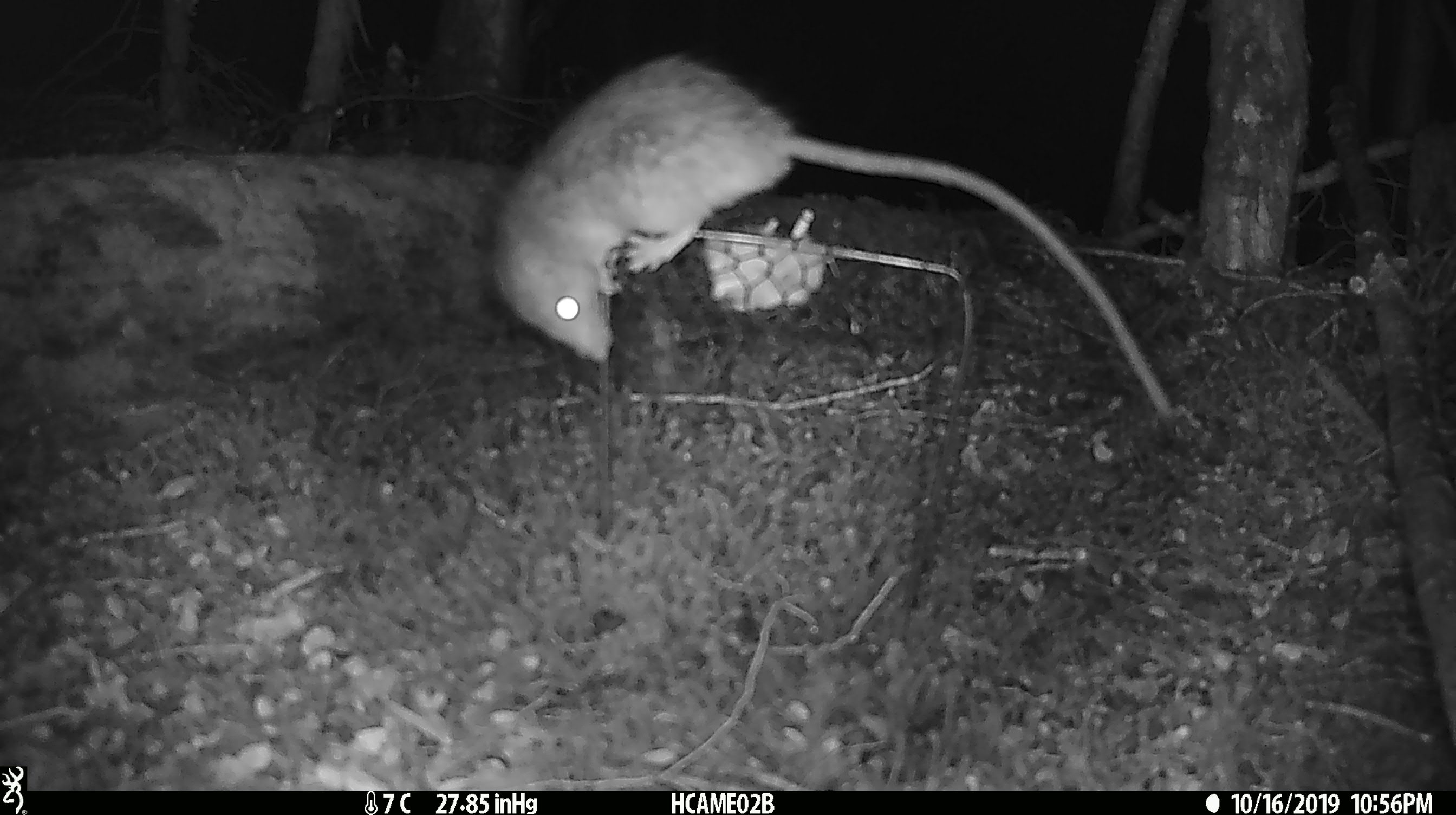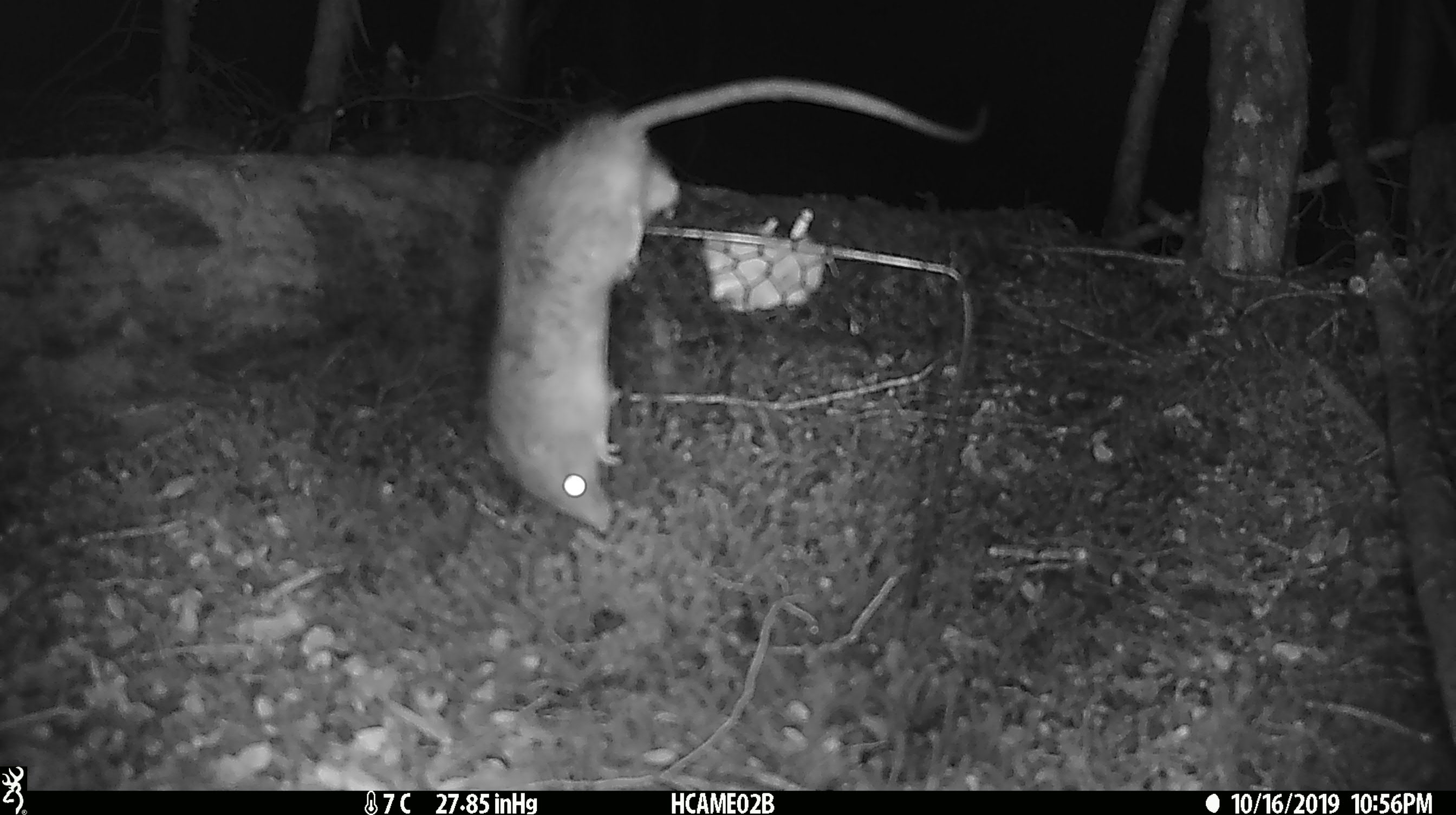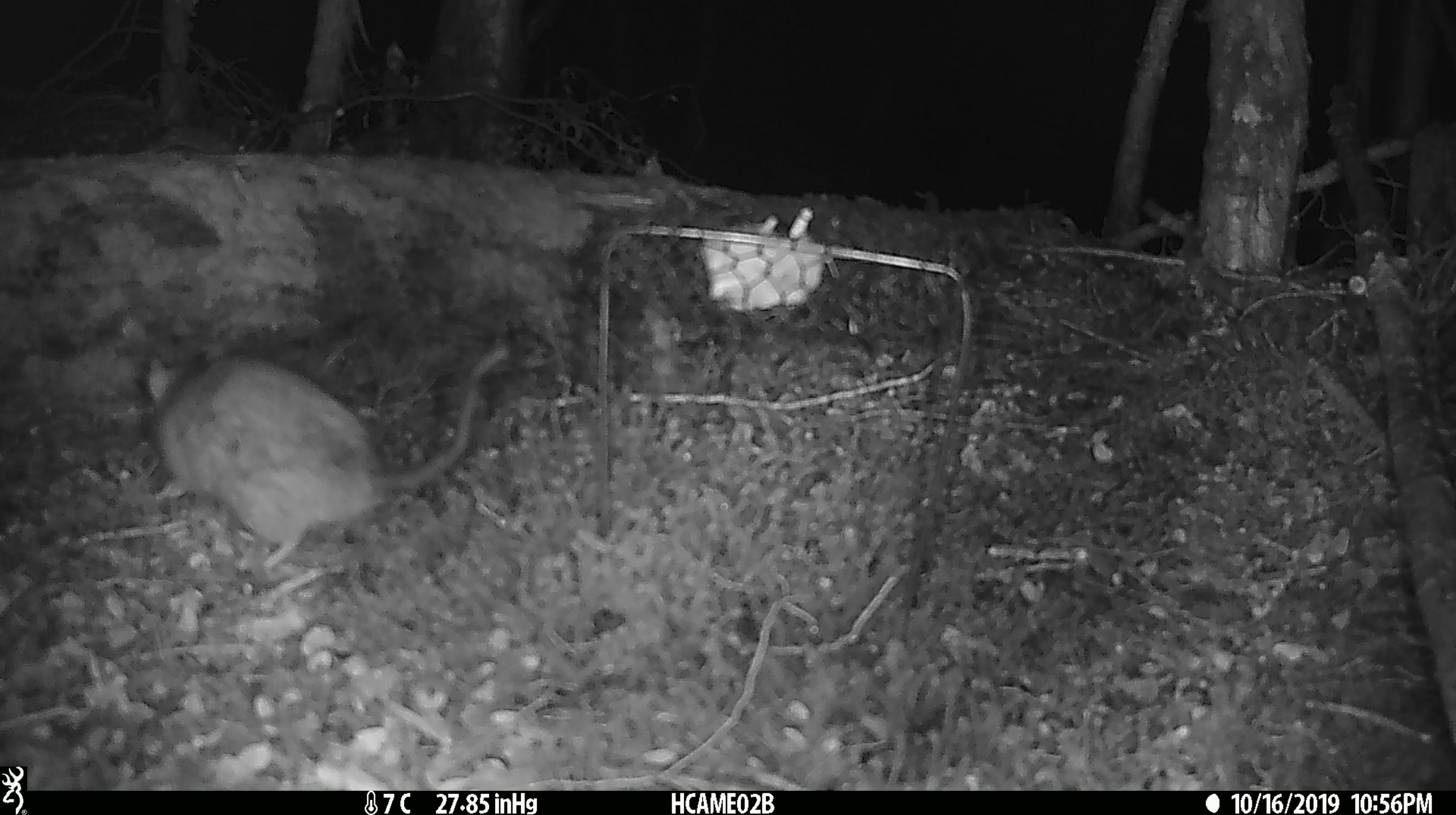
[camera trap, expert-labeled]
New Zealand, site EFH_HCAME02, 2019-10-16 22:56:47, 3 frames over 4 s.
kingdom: Animalia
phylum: Chordata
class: Mammalia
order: Rodentia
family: Muridae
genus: Rattus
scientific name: Rattus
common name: rat